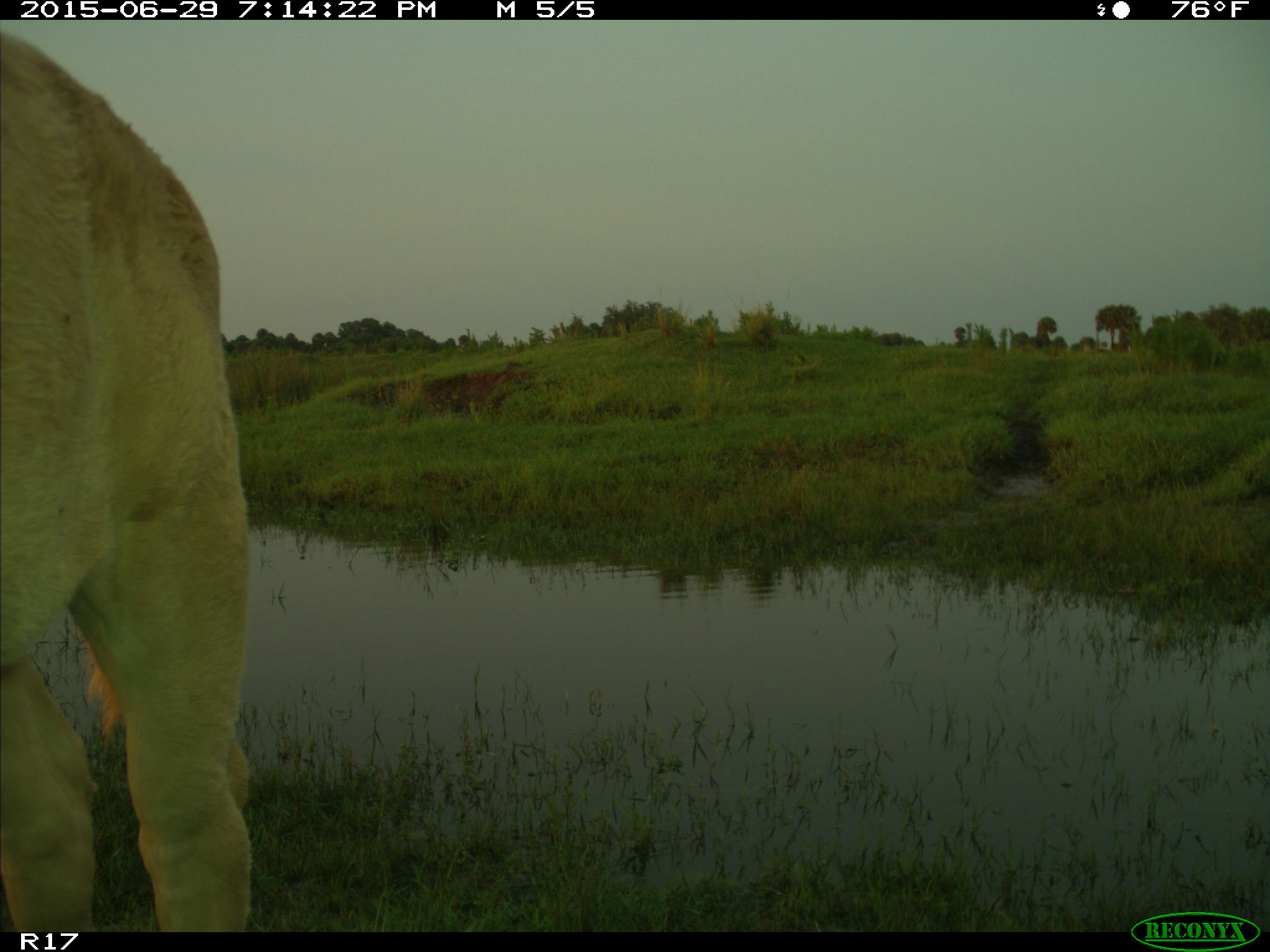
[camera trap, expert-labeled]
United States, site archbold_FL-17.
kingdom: Animalia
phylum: Chordata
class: Mammalia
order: Artiodactyla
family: Bovidae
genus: Bos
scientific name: Bos taurus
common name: domestic cow